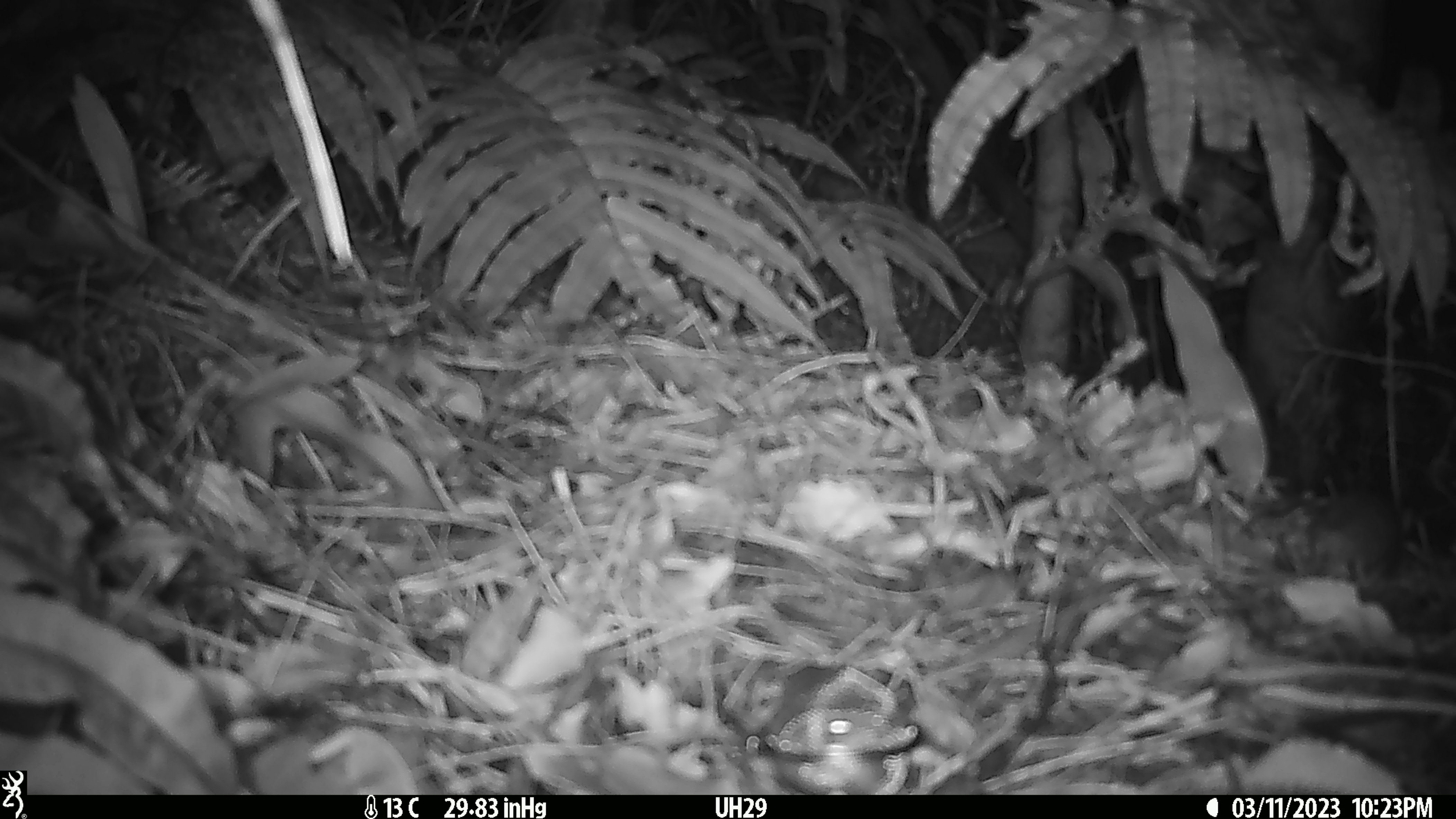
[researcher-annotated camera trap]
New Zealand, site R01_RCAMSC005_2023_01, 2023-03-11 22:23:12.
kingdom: Animalia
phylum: Chordata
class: Mammalia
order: Rodentia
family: Muridae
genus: Mus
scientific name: Mus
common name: mouse